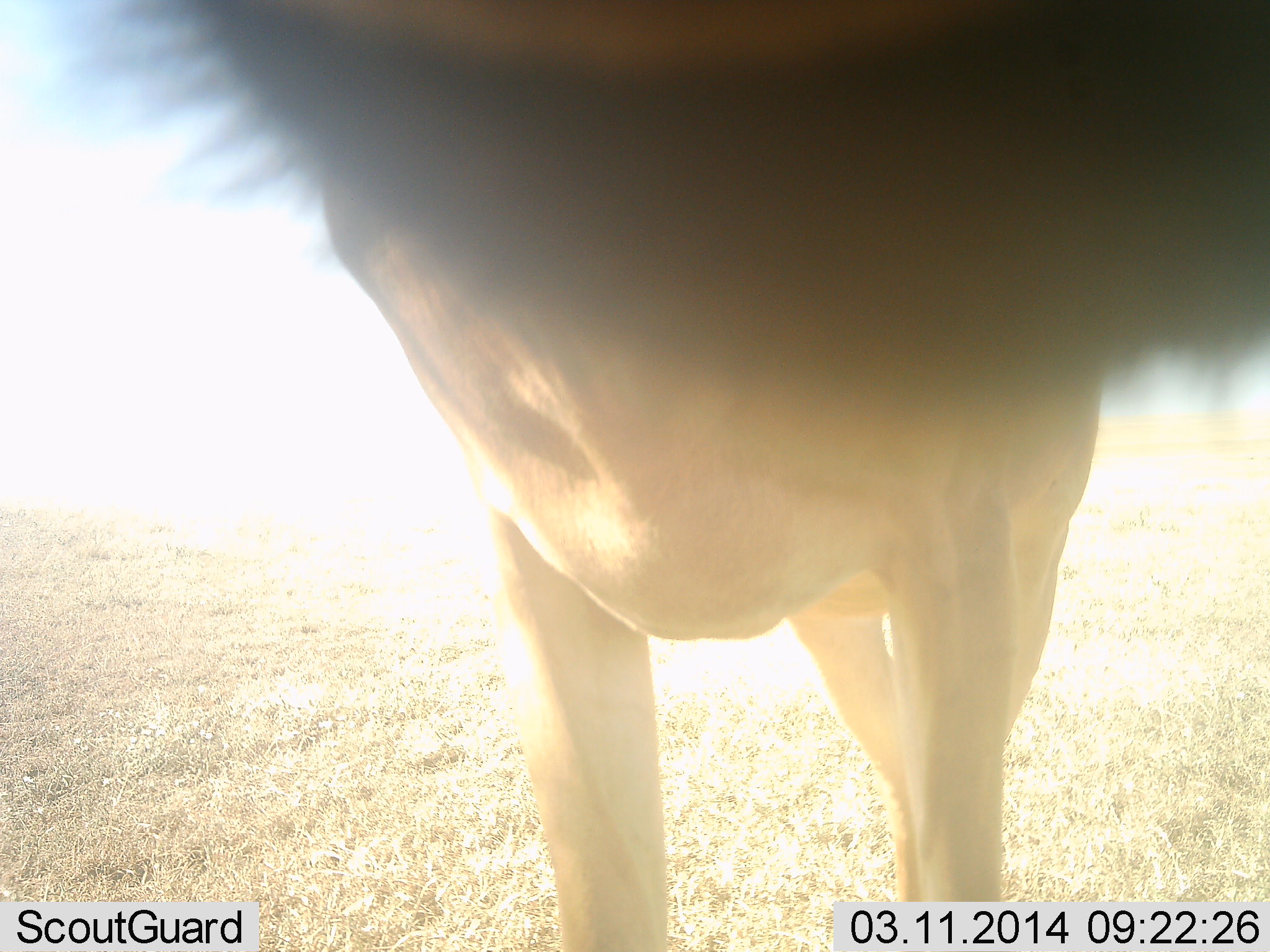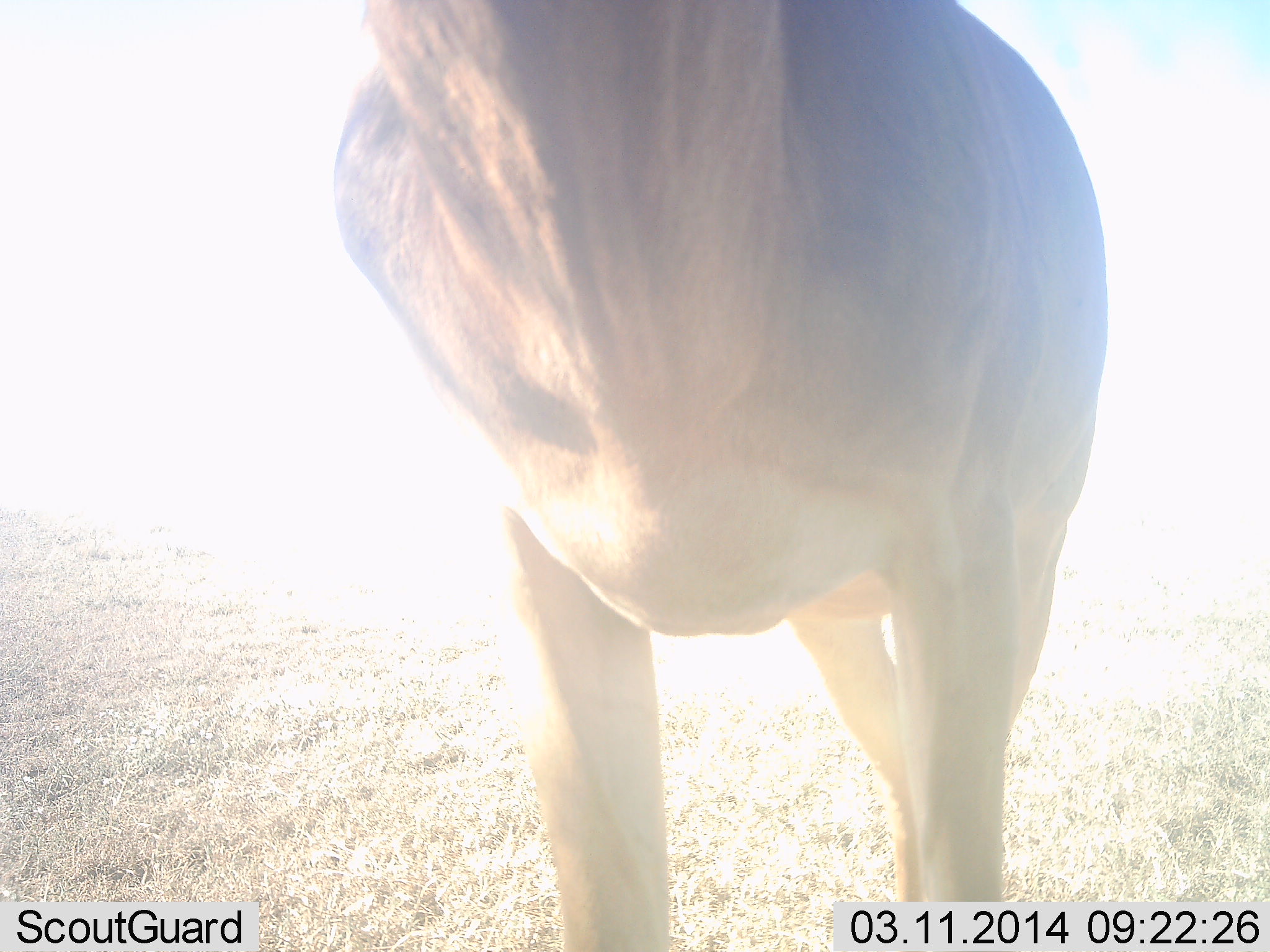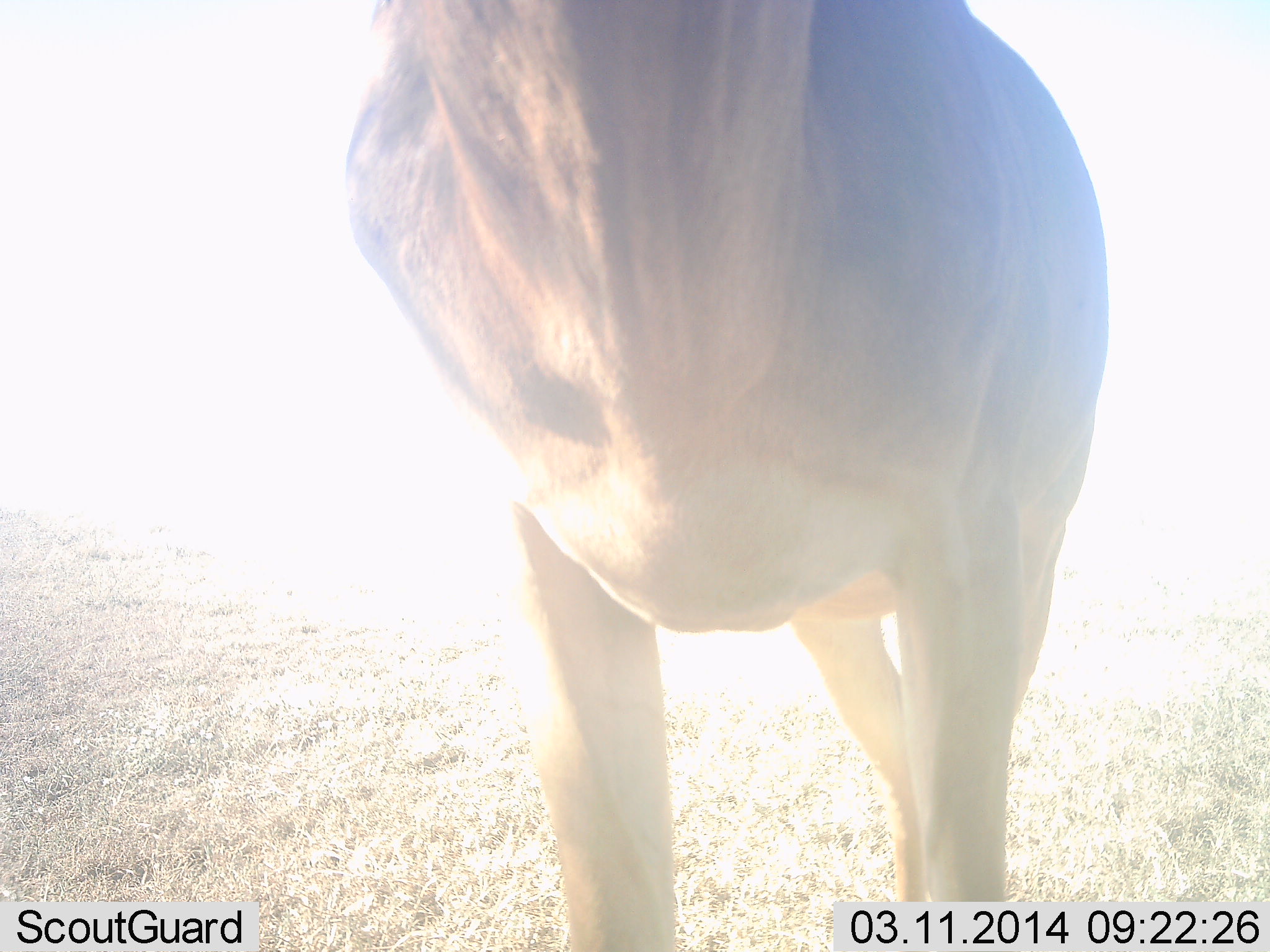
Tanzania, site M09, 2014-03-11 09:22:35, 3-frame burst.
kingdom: Animalia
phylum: Chordata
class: Mammalia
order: Artiodactyla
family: Bovidae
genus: Alcelaphus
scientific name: Alcelaphus buselaphus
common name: hartebeest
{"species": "hartebeest (Alcelaphus buselaphus)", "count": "1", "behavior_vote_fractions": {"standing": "100%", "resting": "0%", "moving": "0%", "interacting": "0%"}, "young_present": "0%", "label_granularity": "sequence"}